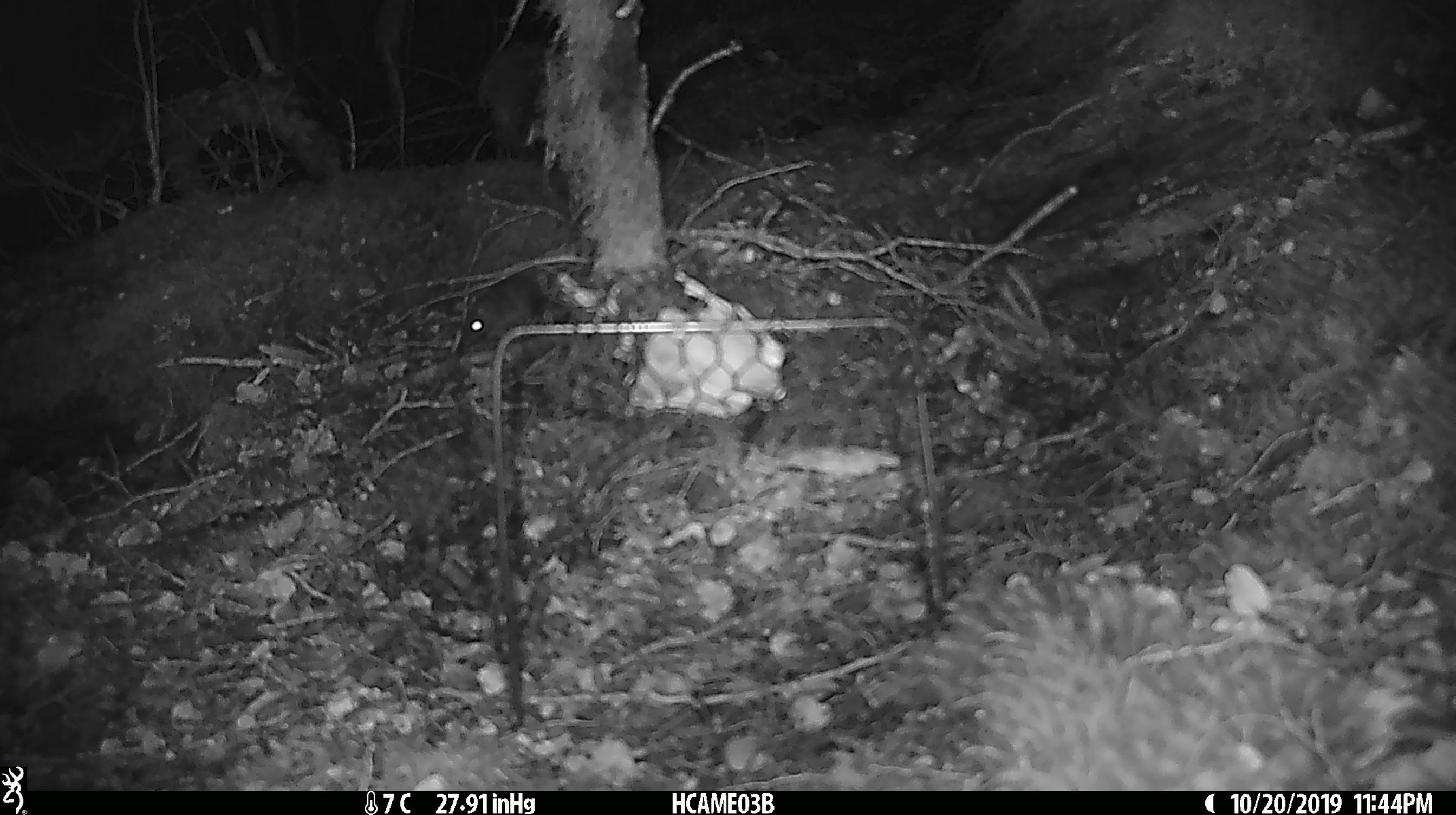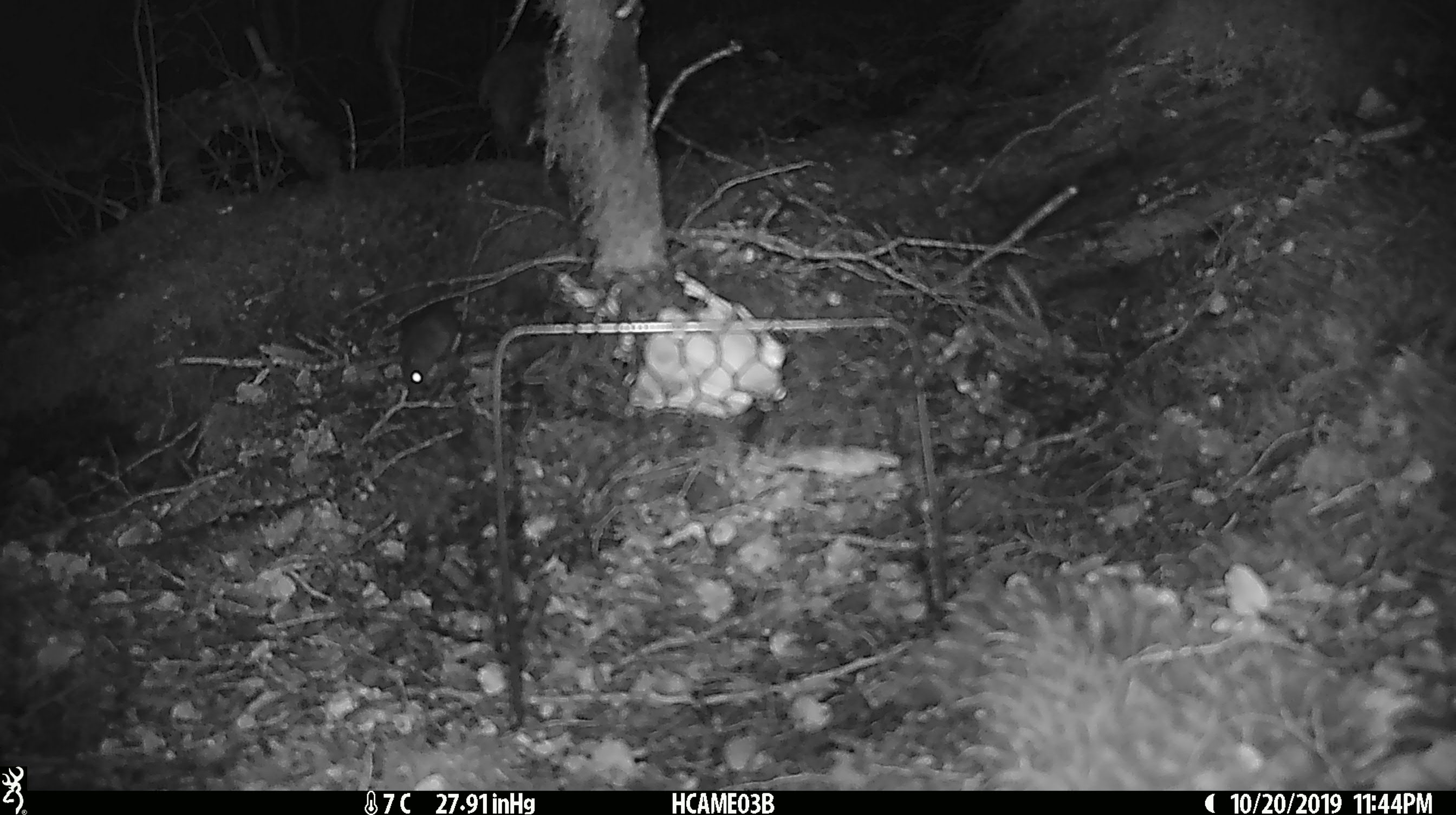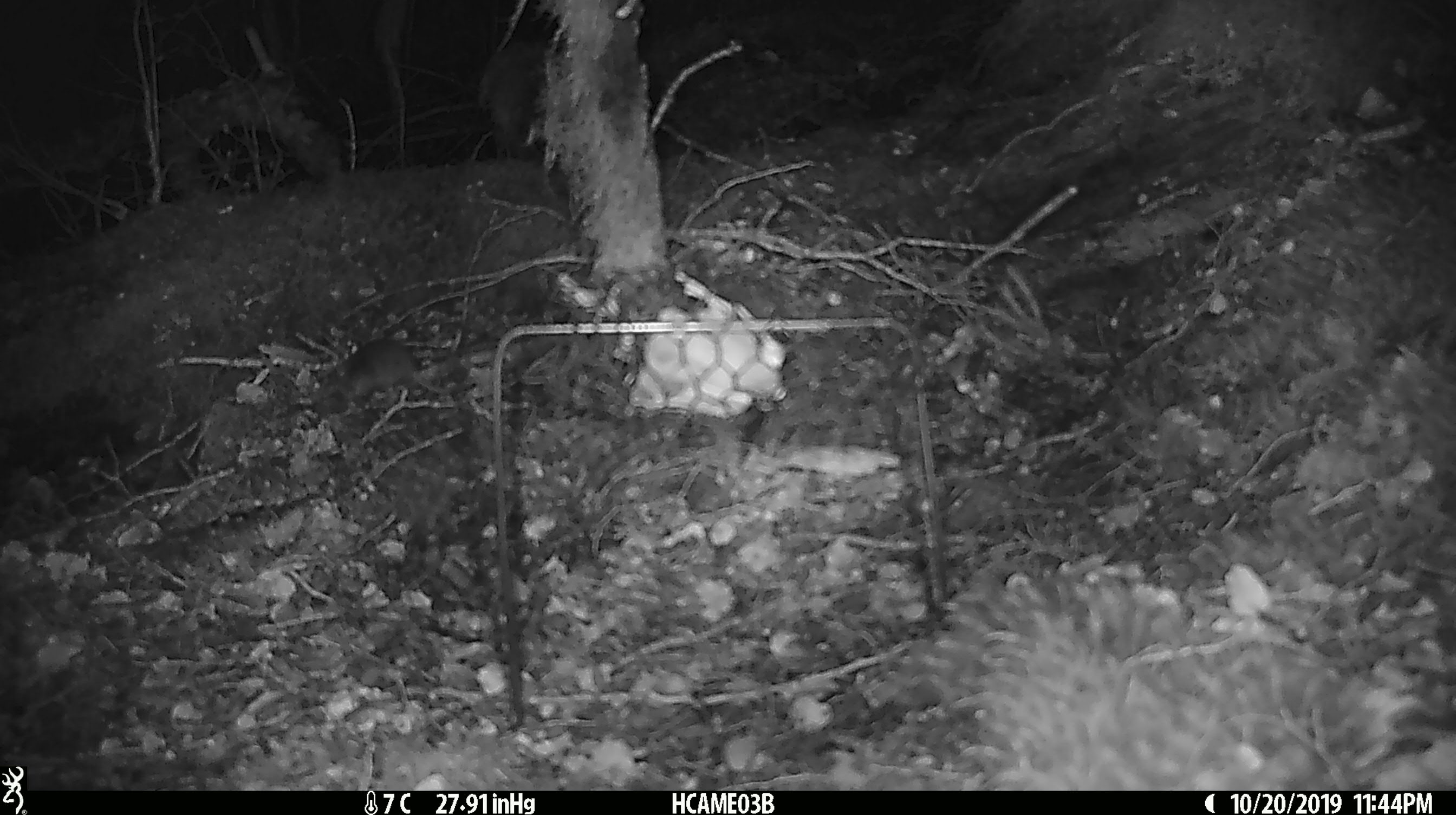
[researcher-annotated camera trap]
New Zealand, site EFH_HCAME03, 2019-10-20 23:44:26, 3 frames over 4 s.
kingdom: Animalia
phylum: Chordata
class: Mammalia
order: Rodentia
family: Muridae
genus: Mus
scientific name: Mus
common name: mouse